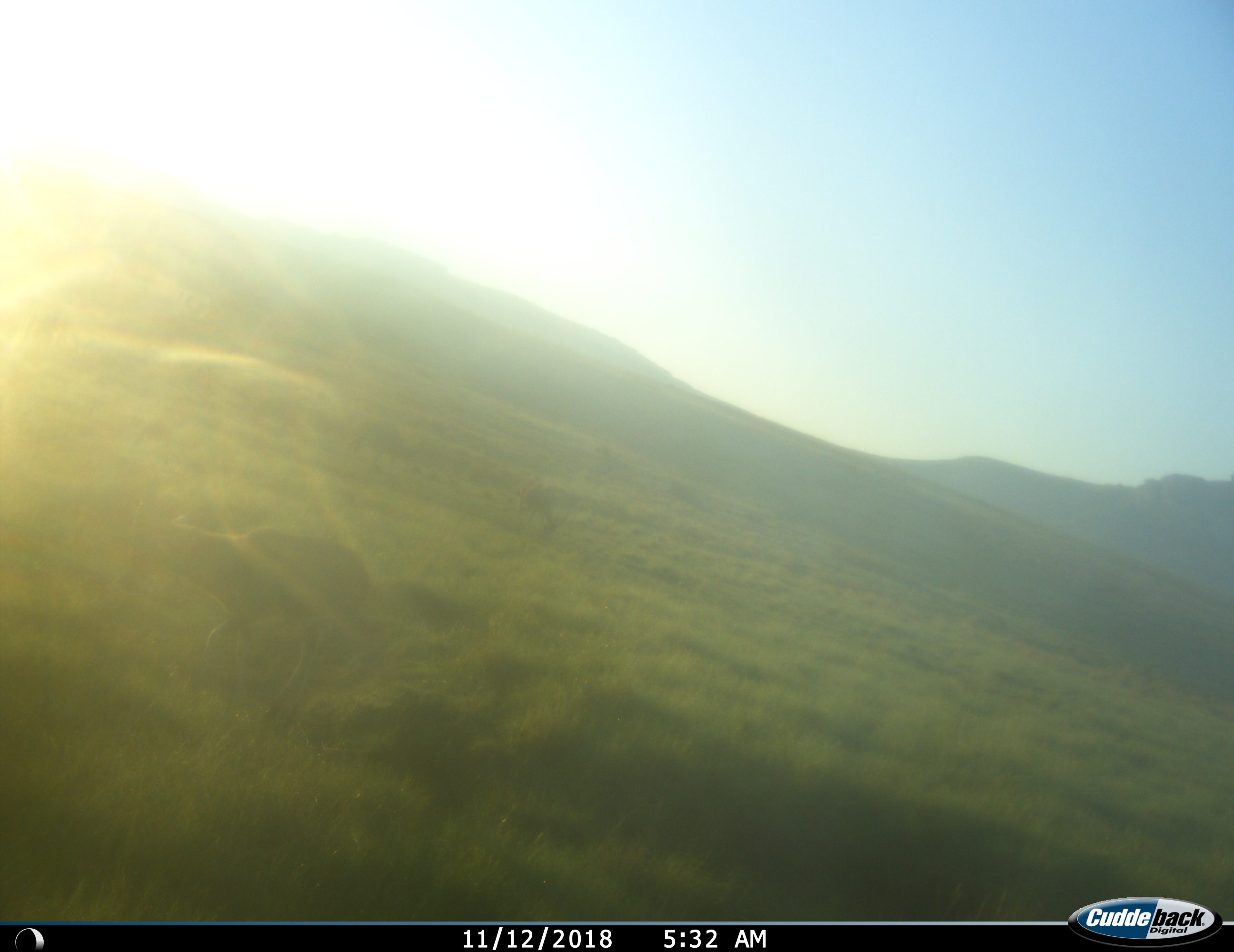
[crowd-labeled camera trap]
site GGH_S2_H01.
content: unidentified animal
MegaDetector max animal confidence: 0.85